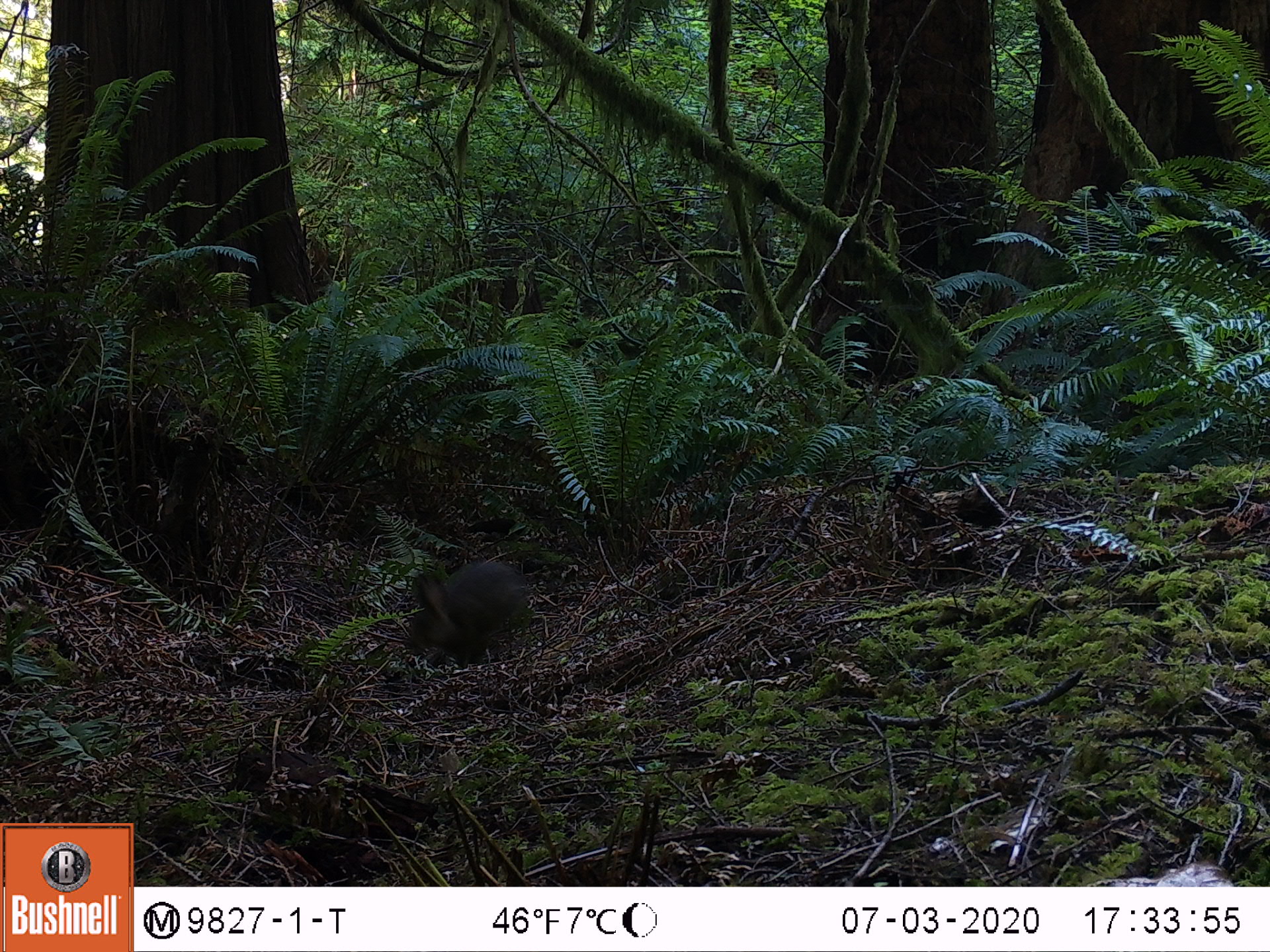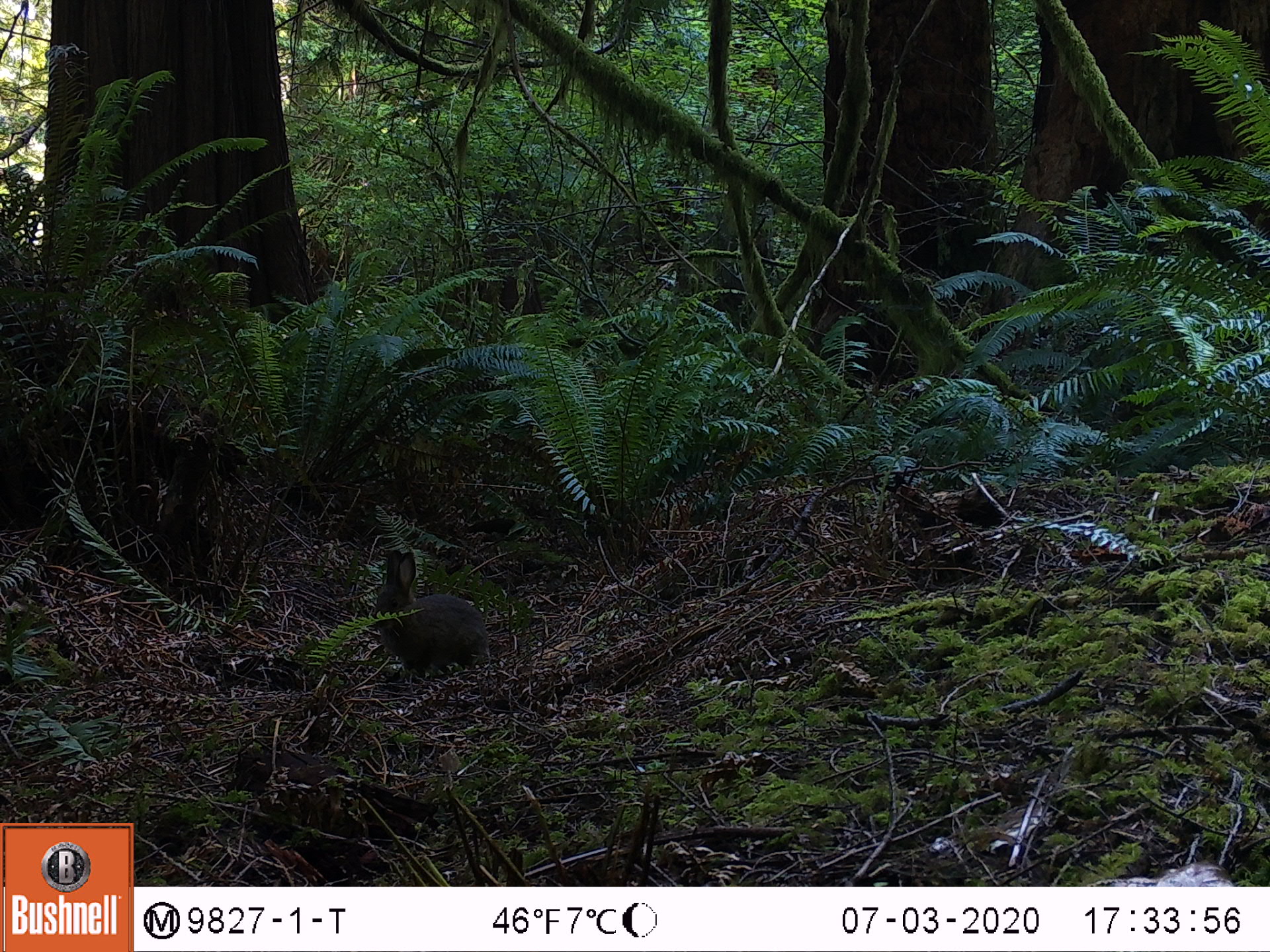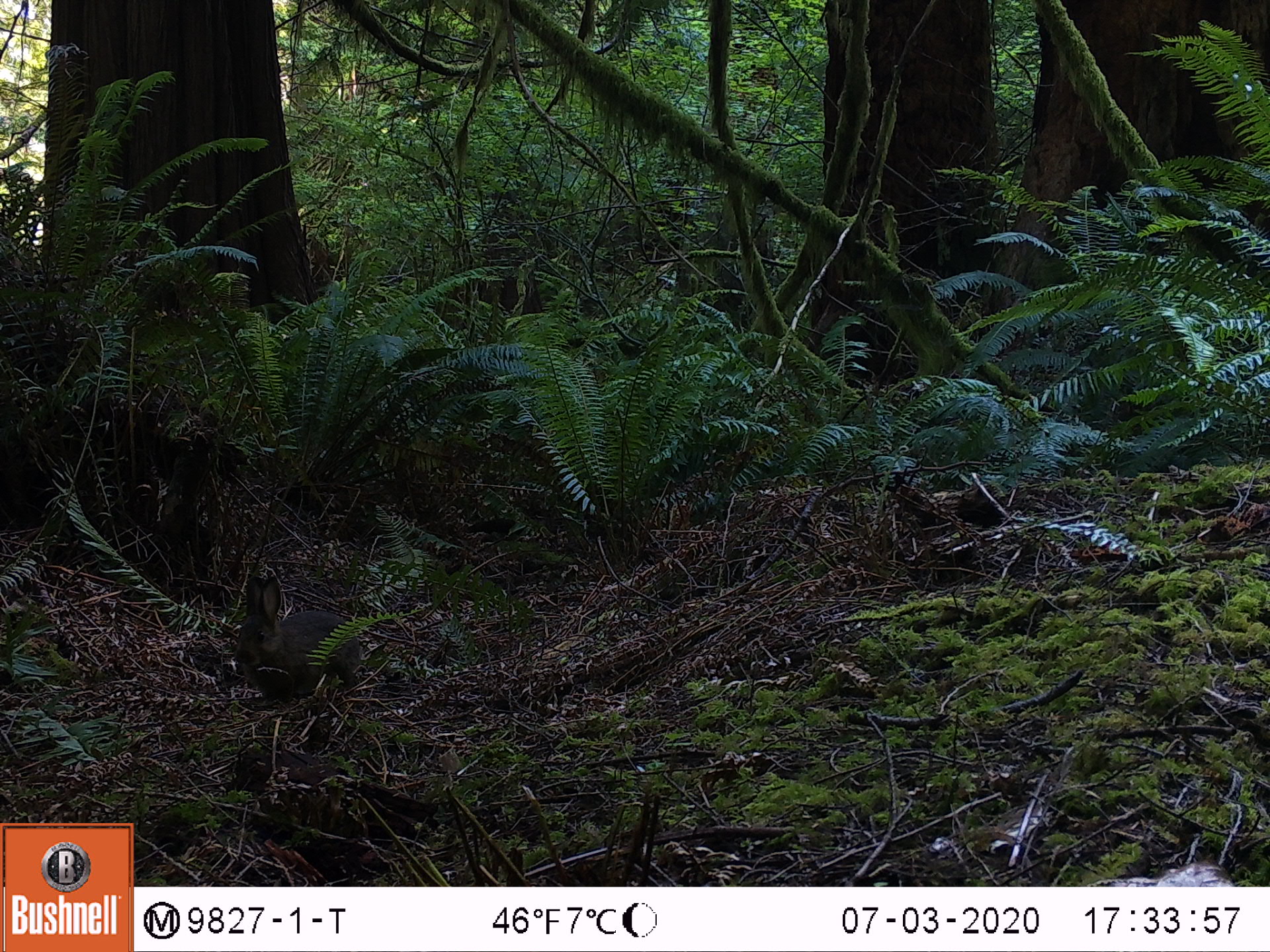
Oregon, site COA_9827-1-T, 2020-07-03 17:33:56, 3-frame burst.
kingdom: Animalia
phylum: Chordata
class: Mammalia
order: Lagomorpha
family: Leporidae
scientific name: Leporidae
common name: hares and rabbits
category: leporidae family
Leporidae family (hares and rabbits) (Leporidae).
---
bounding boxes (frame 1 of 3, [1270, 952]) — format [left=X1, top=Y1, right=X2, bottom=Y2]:
leporidae family: [left=401, top=552, right=535, bottom=672]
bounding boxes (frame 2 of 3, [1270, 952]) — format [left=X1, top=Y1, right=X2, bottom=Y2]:
leporidae family: [left=367, top=548, right=499, bottom=677]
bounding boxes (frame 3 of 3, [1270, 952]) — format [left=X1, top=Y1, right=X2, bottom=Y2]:
leporidae family: [left=231, top=573, right=360, bottom=710]